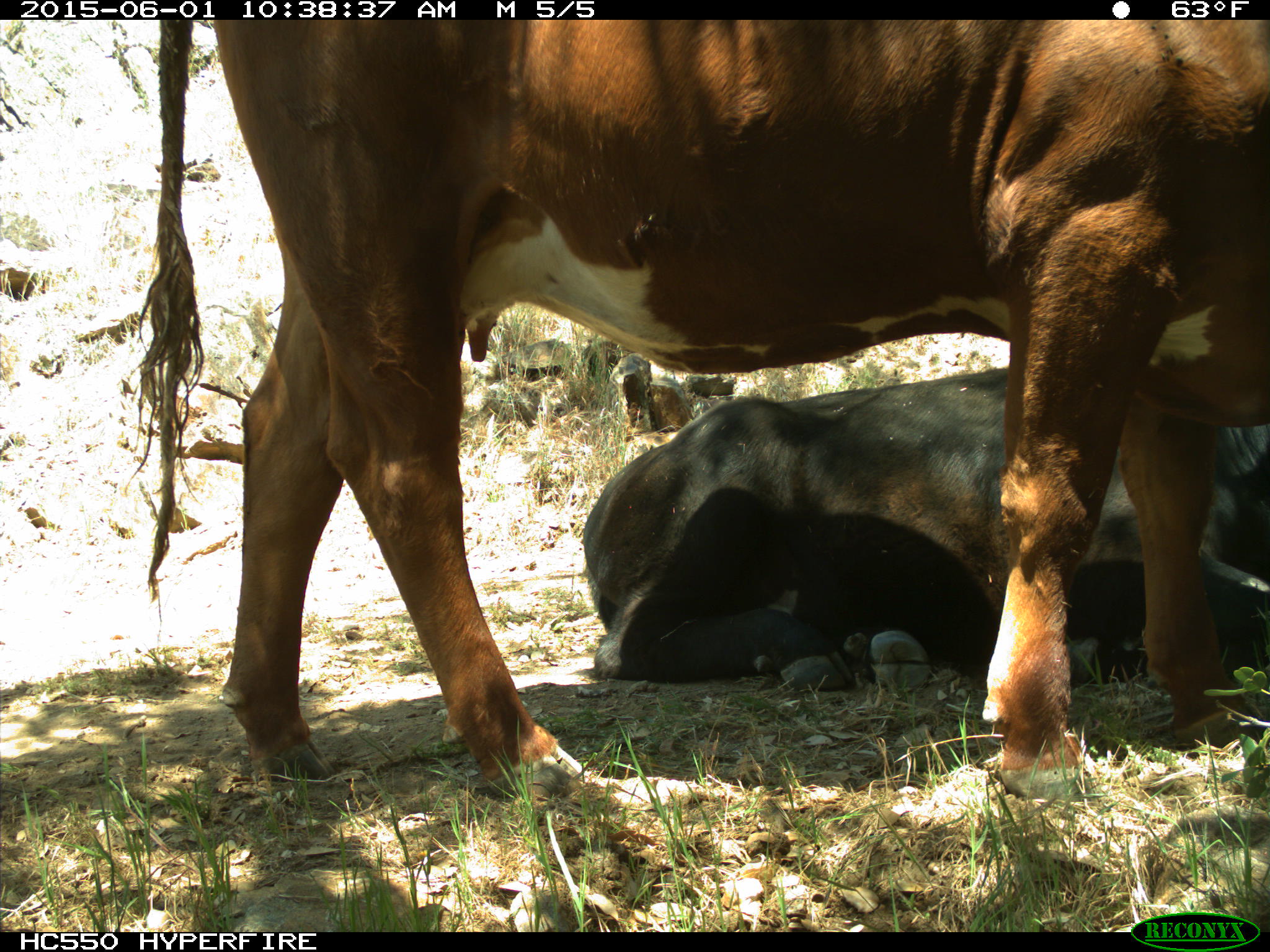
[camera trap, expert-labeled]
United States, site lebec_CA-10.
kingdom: Animalia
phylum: Chordata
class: Mammalia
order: Artiodactyla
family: Bovidae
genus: Bos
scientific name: Bos taurus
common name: domestic cow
Bos taurus (domestic cow).